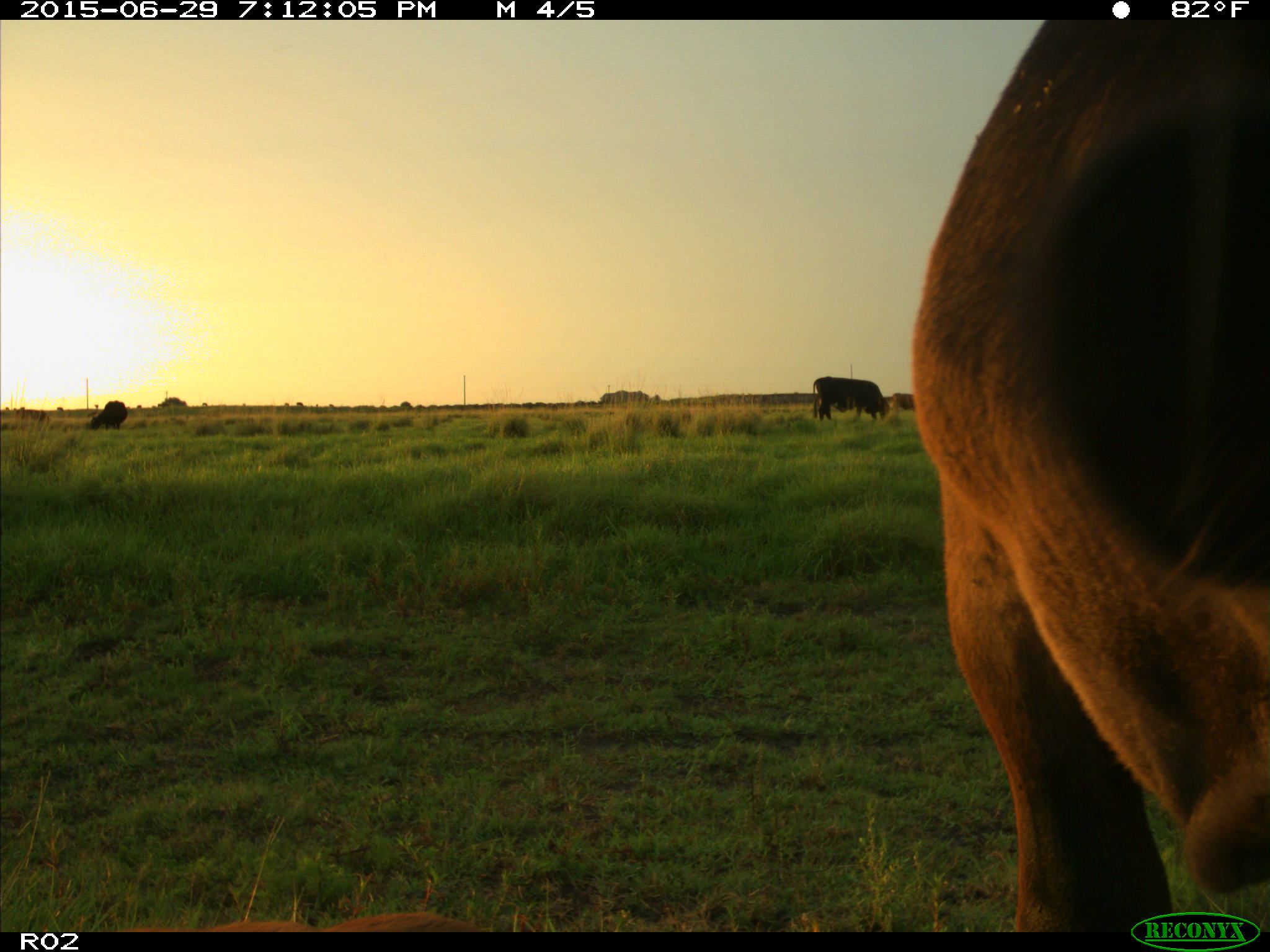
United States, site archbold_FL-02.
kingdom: Animalia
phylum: Chordata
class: Mammalia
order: Artiodactyla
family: Bovidae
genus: Bos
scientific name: Bos taurus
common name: domestic cow